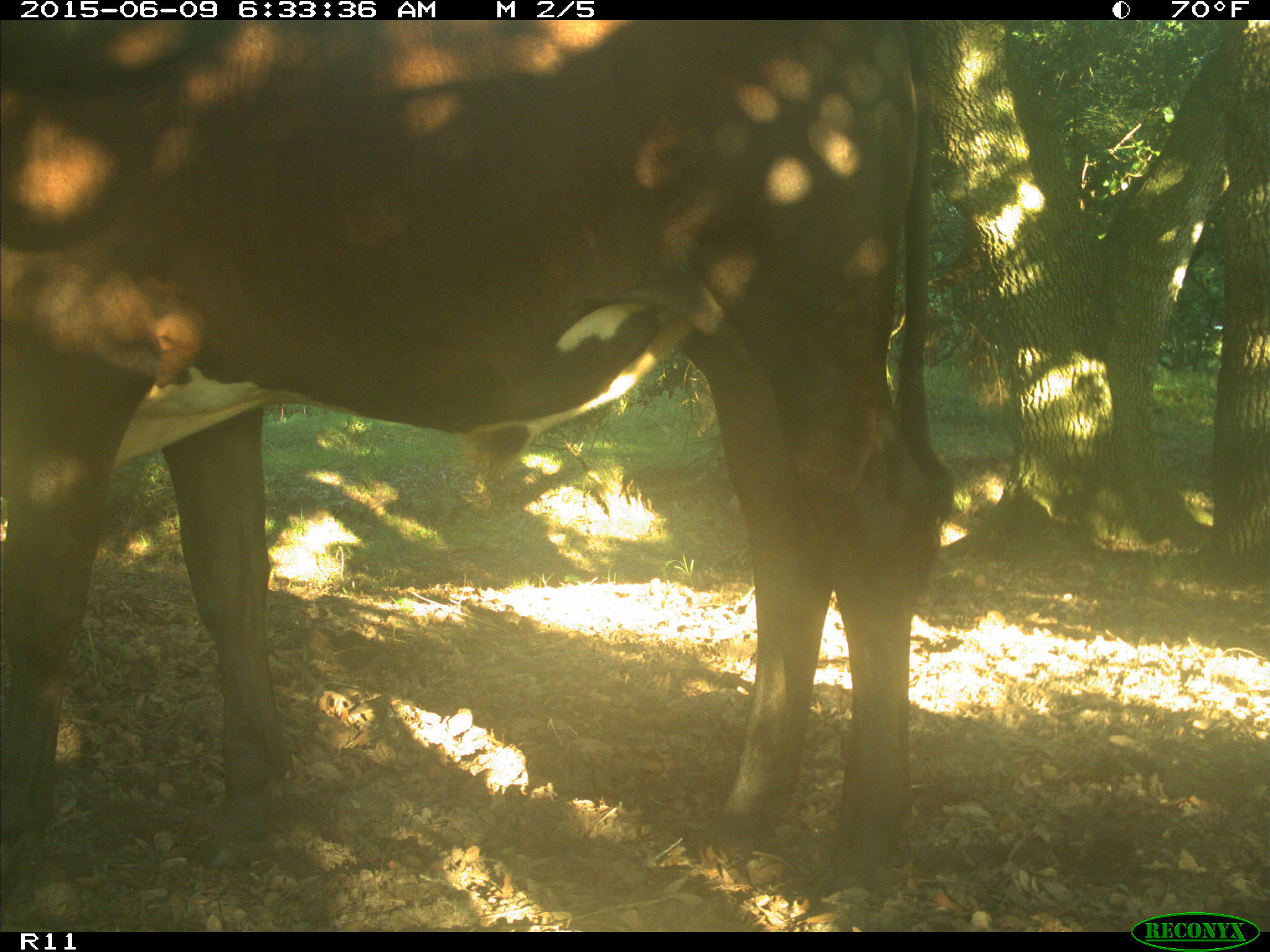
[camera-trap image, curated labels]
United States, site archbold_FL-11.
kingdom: Animalia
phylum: Chordata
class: Mammalia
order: Artiodactyla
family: Bovidae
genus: Bos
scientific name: Bos taurus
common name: domestic cow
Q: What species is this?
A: Bos taurus (domestic cow).